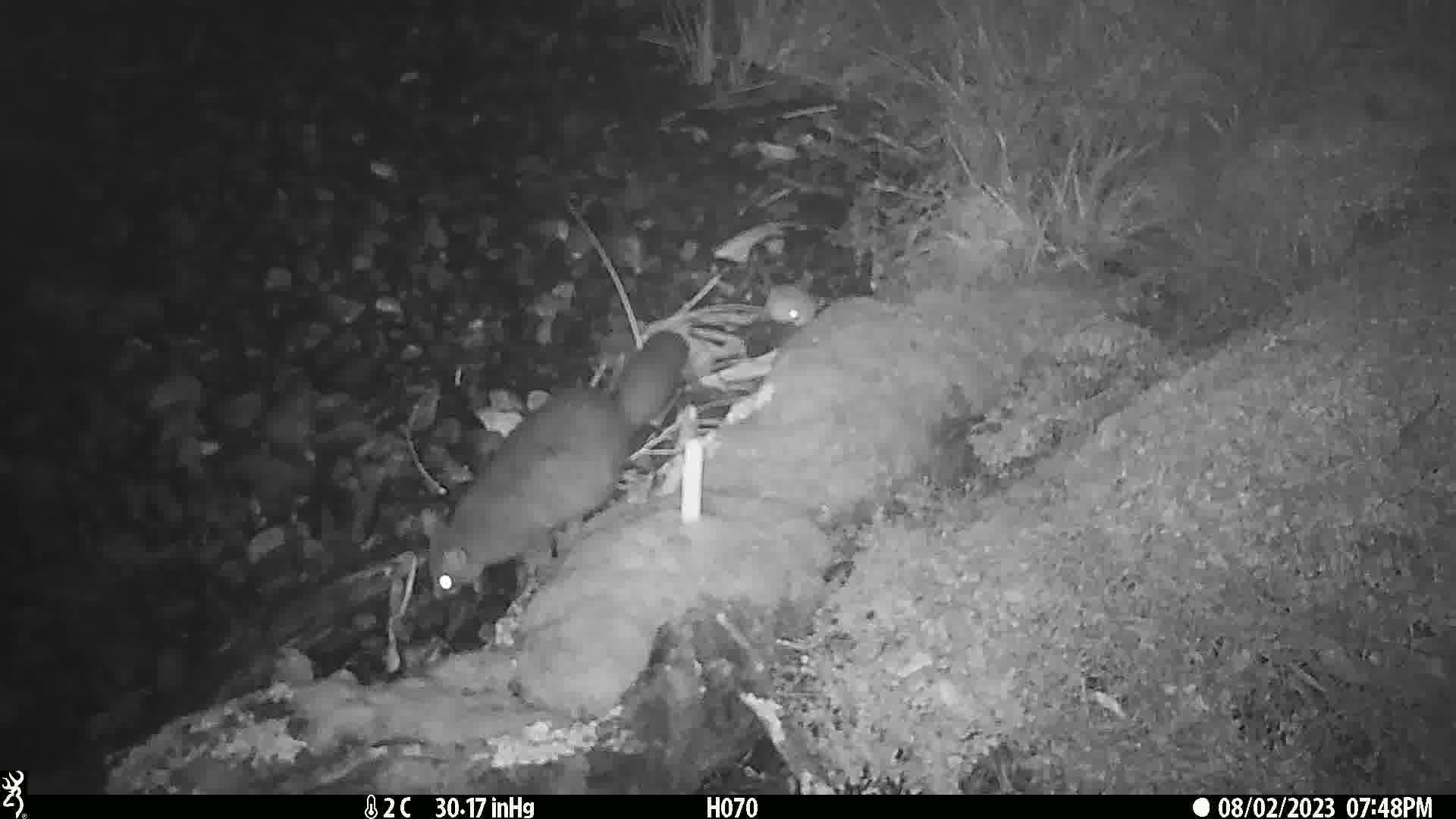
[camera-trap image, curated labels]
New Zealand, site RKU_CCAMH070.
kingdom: Animalia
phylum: Chordata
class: Mammalia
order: Diprotodontia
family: Phalangeridae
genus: Trichosurus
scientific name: Trichosurus vulpecula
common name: common brushtail possum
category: possum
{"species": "possum (common brushtail possum) (Trichosurus vulpecula)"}